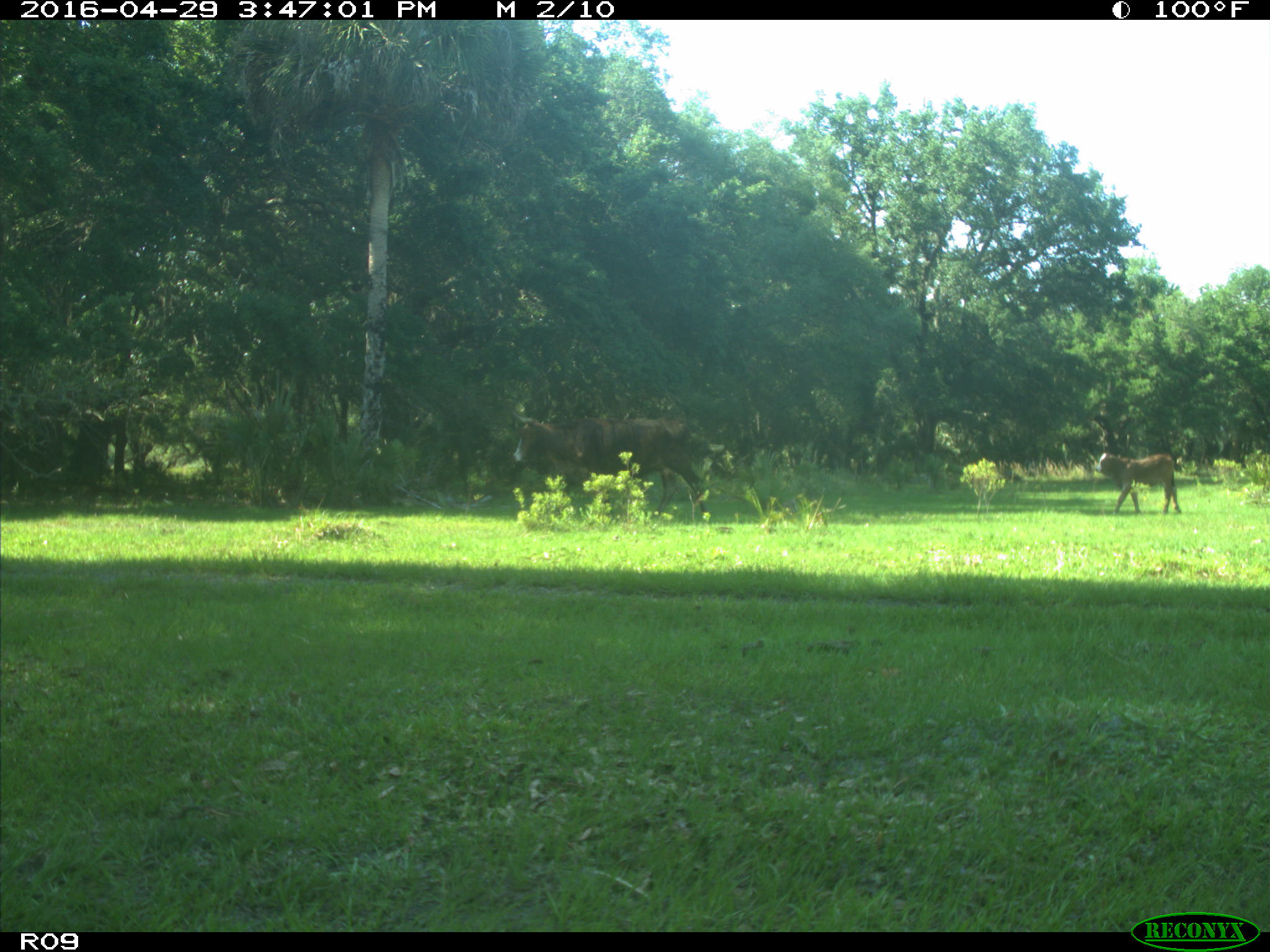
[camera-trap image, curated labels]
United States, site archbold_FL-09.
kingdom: Animalia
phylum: Chordata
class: Mammalia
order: Artiodactyla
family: Bovidae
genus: Bos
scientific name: Bos taurus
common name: domestic cow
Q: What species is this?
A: Bos taurus (domestic cow).